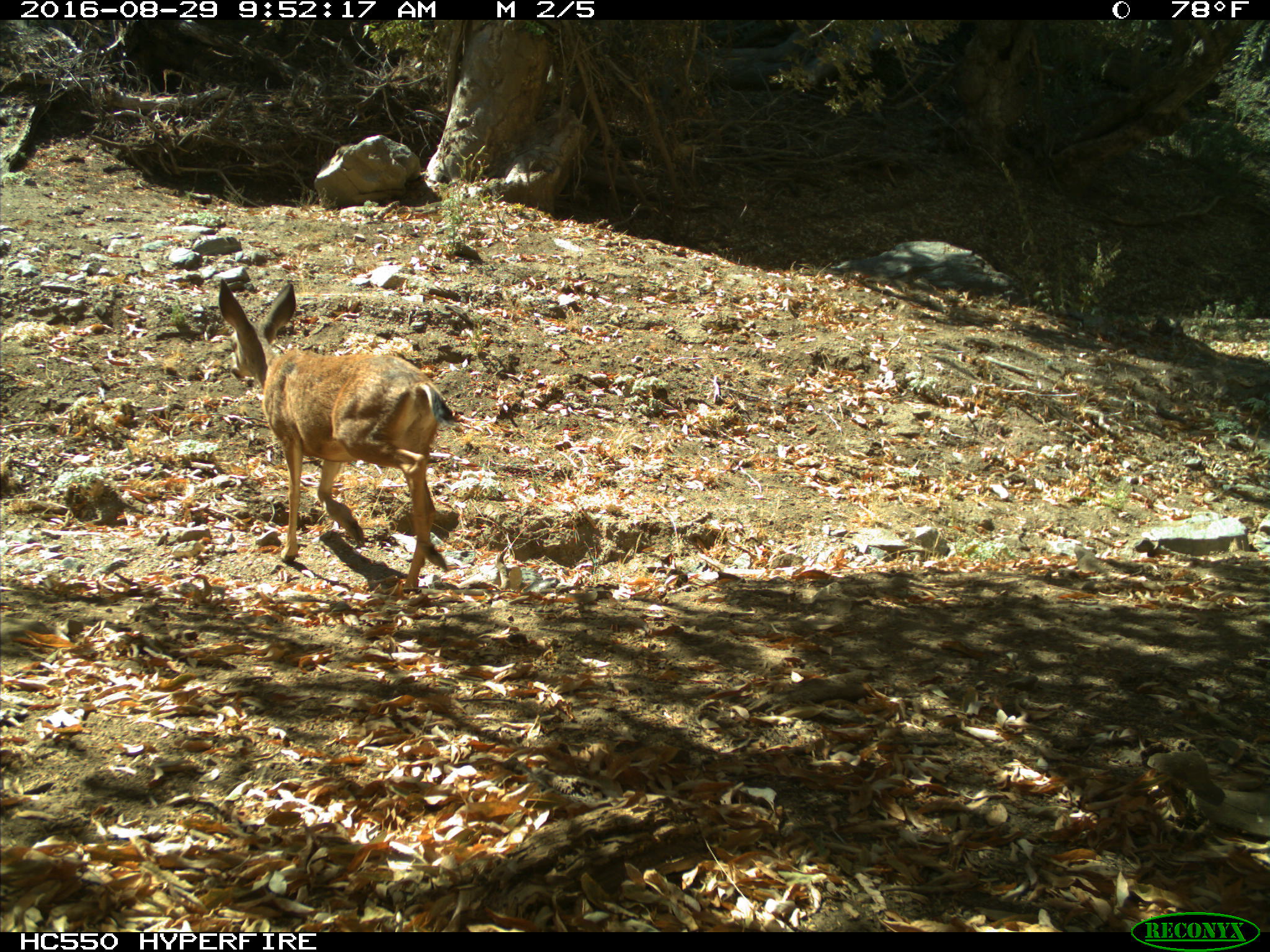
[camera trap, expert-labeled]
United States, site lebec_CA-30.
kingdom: Animalia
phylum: Chordata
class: Mammalia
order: Artiodactyla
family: Cervidae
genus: Odocoileus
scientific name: Odocoileus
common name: deer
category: unidentified deer